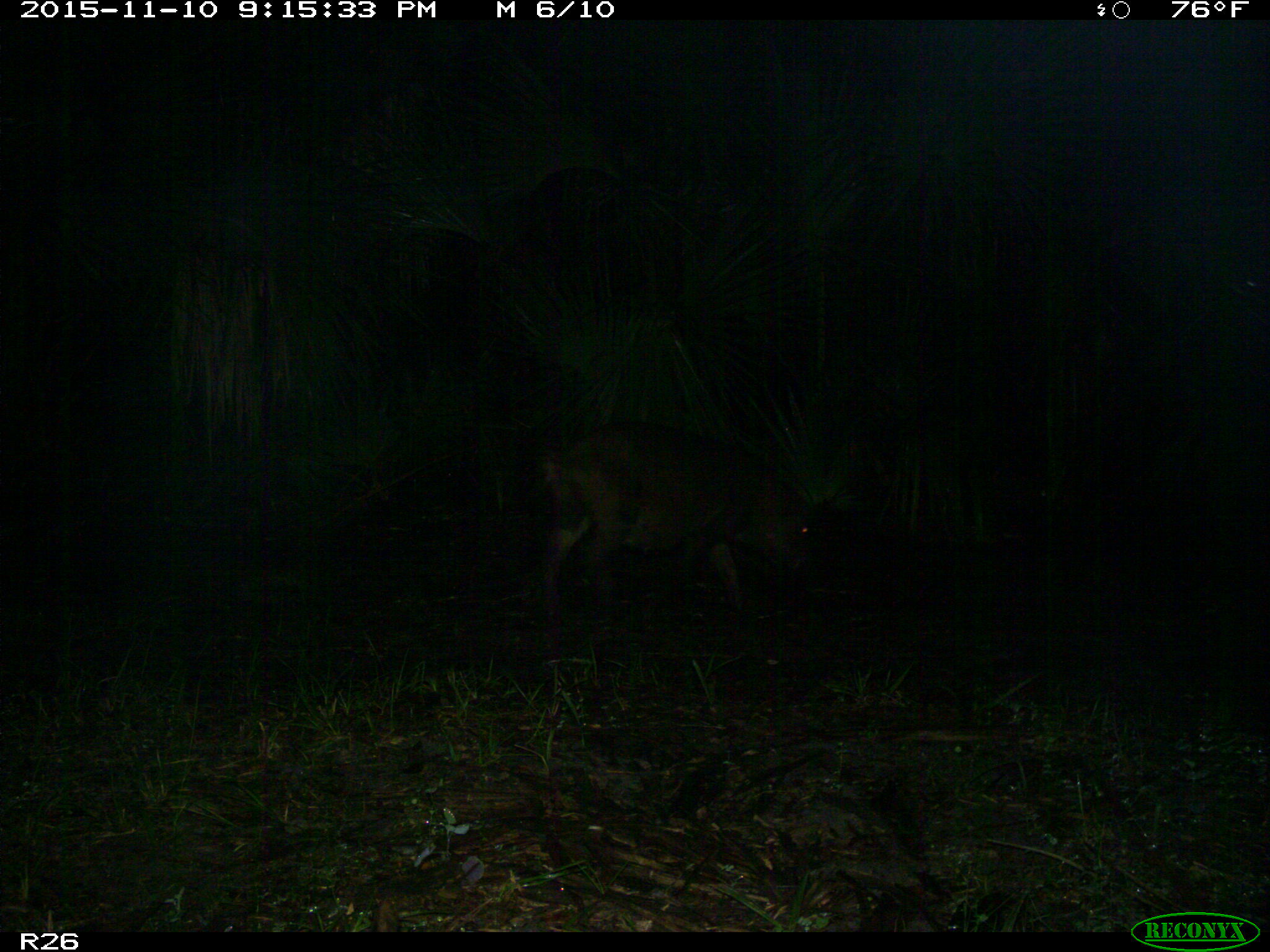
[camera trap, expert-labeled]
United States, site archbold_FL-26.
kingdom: Animalia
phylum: Chordata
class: Mammalia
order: Artiodactyla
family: Suidae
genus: Sus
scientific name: Sus scrofa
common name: wild boar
Sus scrofa (wild boar).